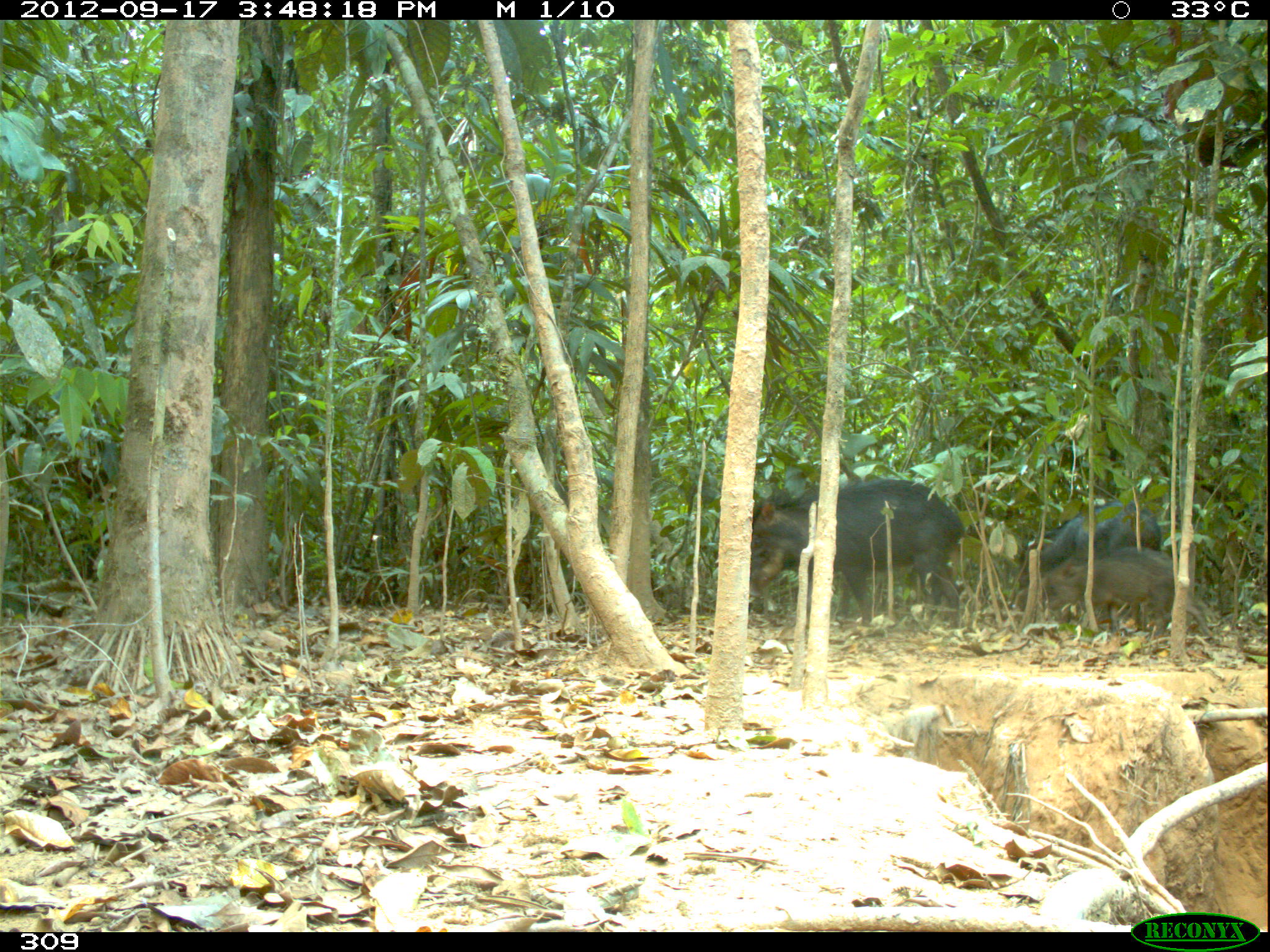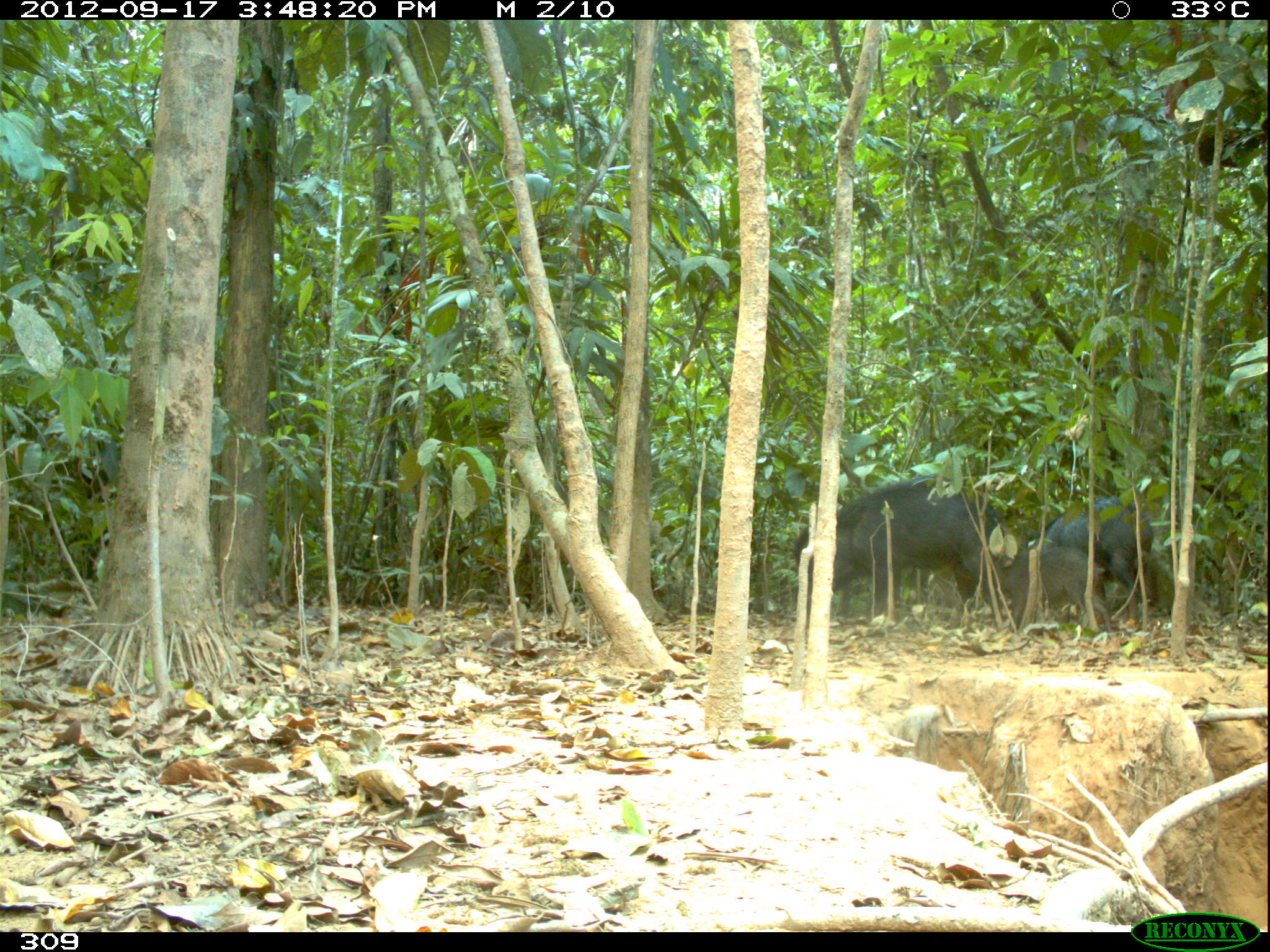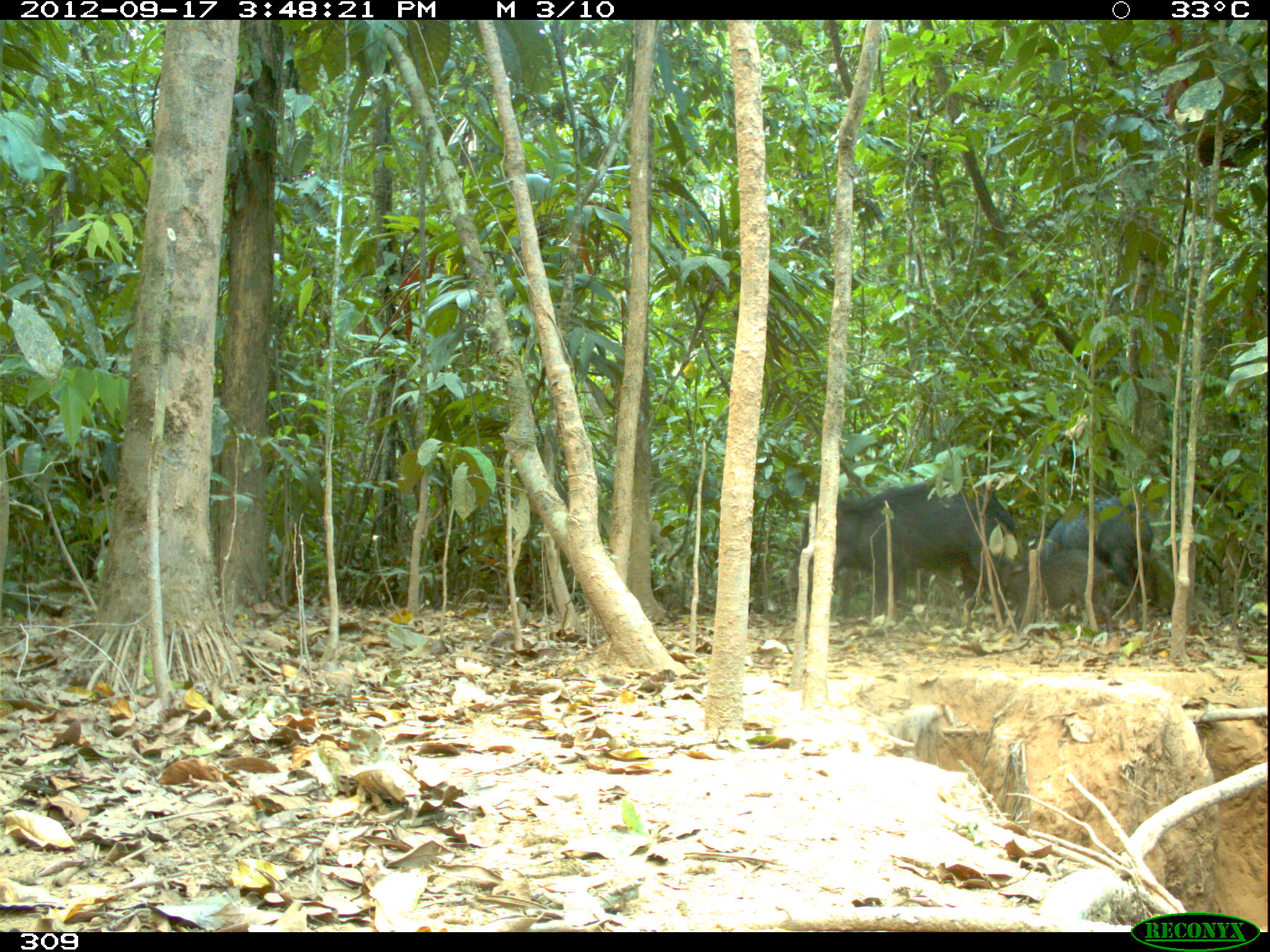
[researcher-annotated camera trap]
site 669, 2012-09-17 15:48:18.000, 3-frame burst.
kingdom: Animalia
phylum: Chordata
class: Mammalia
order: Artiodactyla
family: Tayassuidae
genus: Tayassu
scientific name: Tayassu pecari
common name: white-lipped peccary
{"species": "Tayassu pecari (white-lipped peccary)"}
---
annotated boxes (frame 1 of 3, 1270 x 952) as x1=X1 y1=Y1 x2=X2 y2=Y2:
tayassu pecari: x1=748 y1=479 x2=963 y2=628; x1=1011 y1=499 x2=1160 y2=610; x1=1041 y1=543 x2=1210 y2=636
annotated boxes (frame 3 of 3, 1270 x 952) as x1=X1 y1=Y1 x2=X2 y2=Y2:
tayassu pecari: x1=785 y1=476 x2=1017 y2=619; x1=1026 y1=495 x2=1154 y2=619; x1=993 y1=550 x2=1114 y2=633